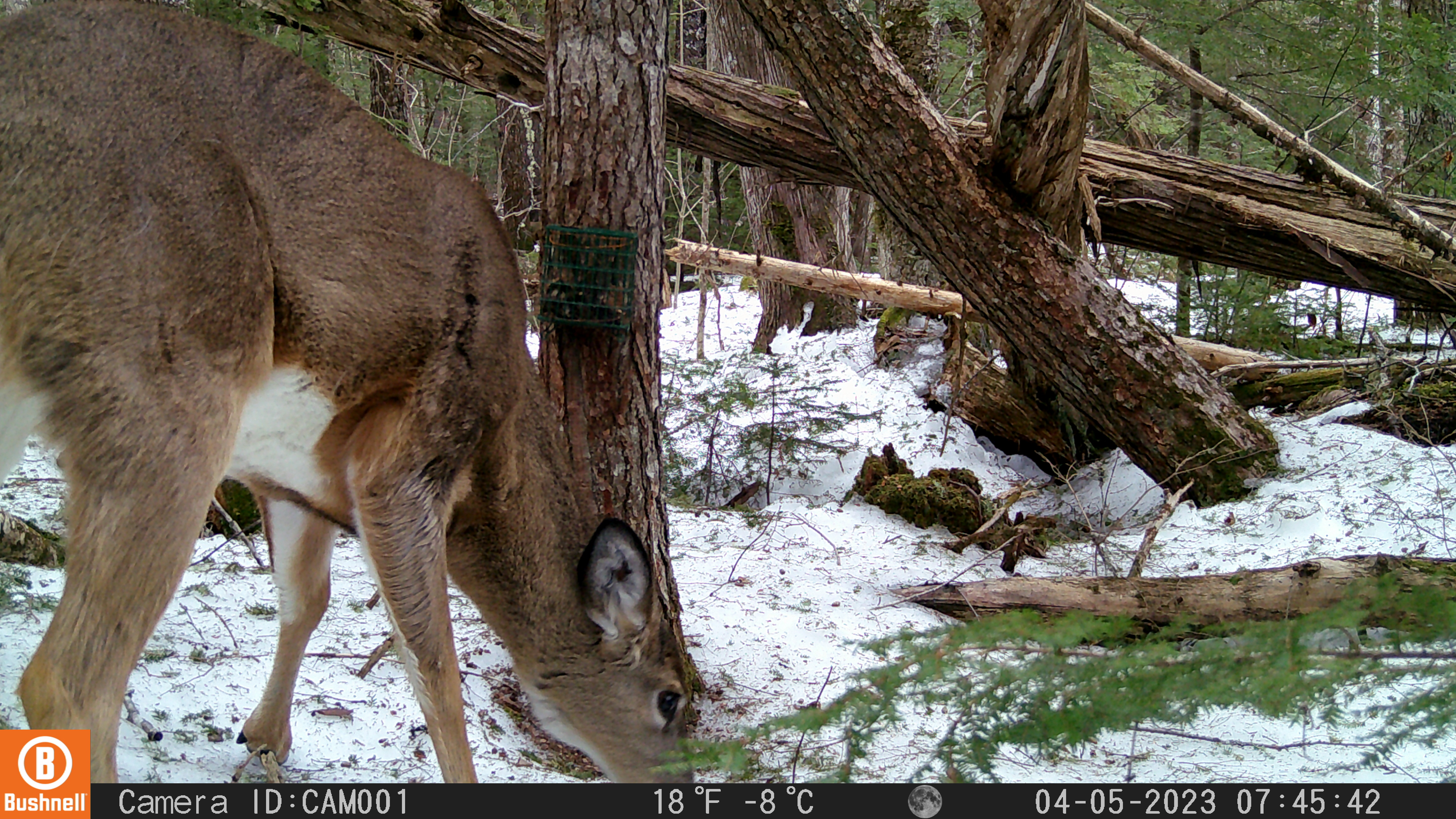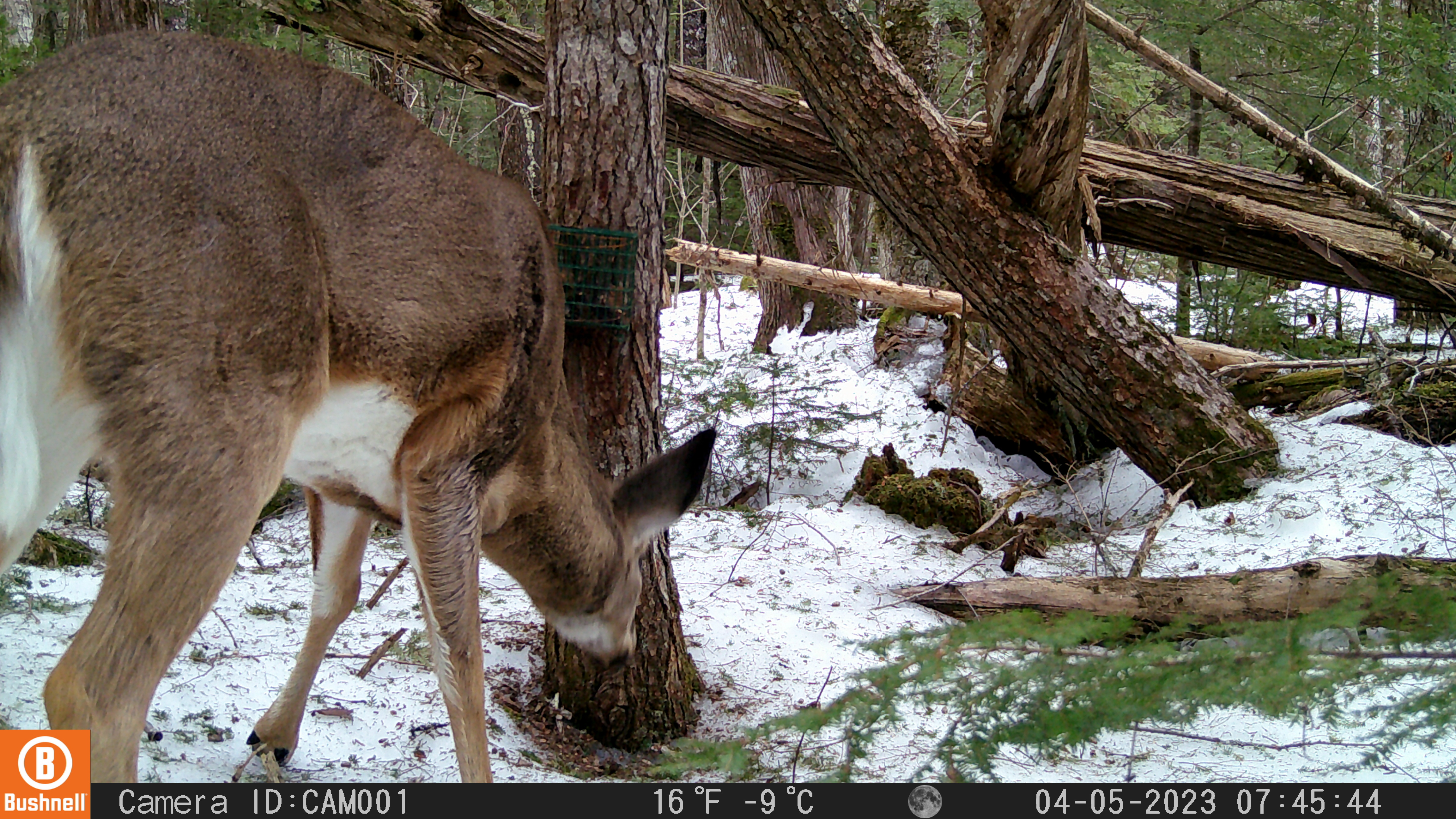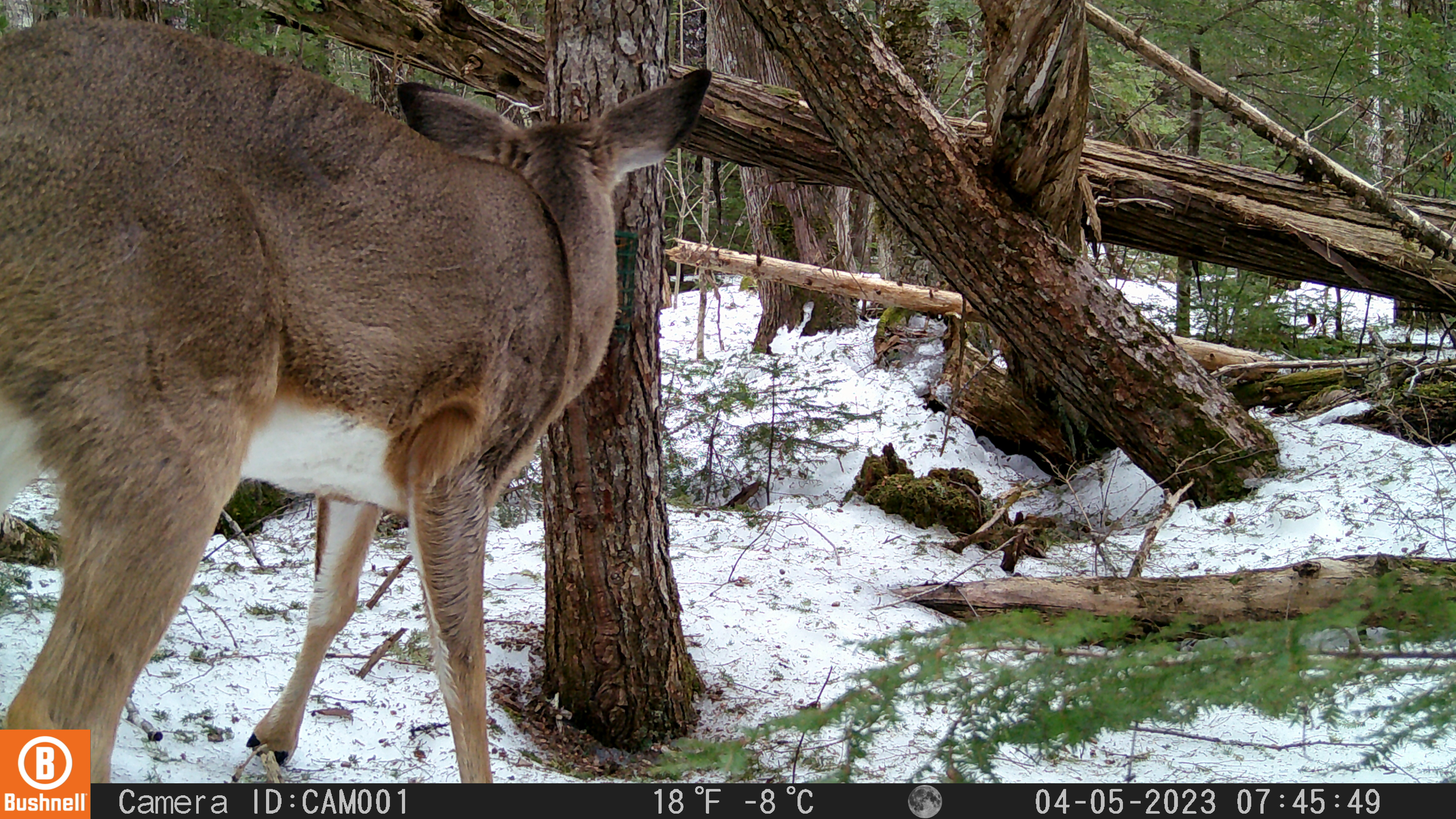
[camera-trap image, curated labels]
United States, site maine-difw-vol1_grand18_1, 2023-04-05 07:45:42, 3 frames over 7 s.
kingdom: Animalia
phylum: Chordata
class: Mammalia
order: Artiodactyla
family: Cervidae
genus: Odocoileus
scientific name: Odocoileus virginianus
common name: white-tailed deer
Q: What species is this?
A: White-tailed deer (Odocoileus virginianus).